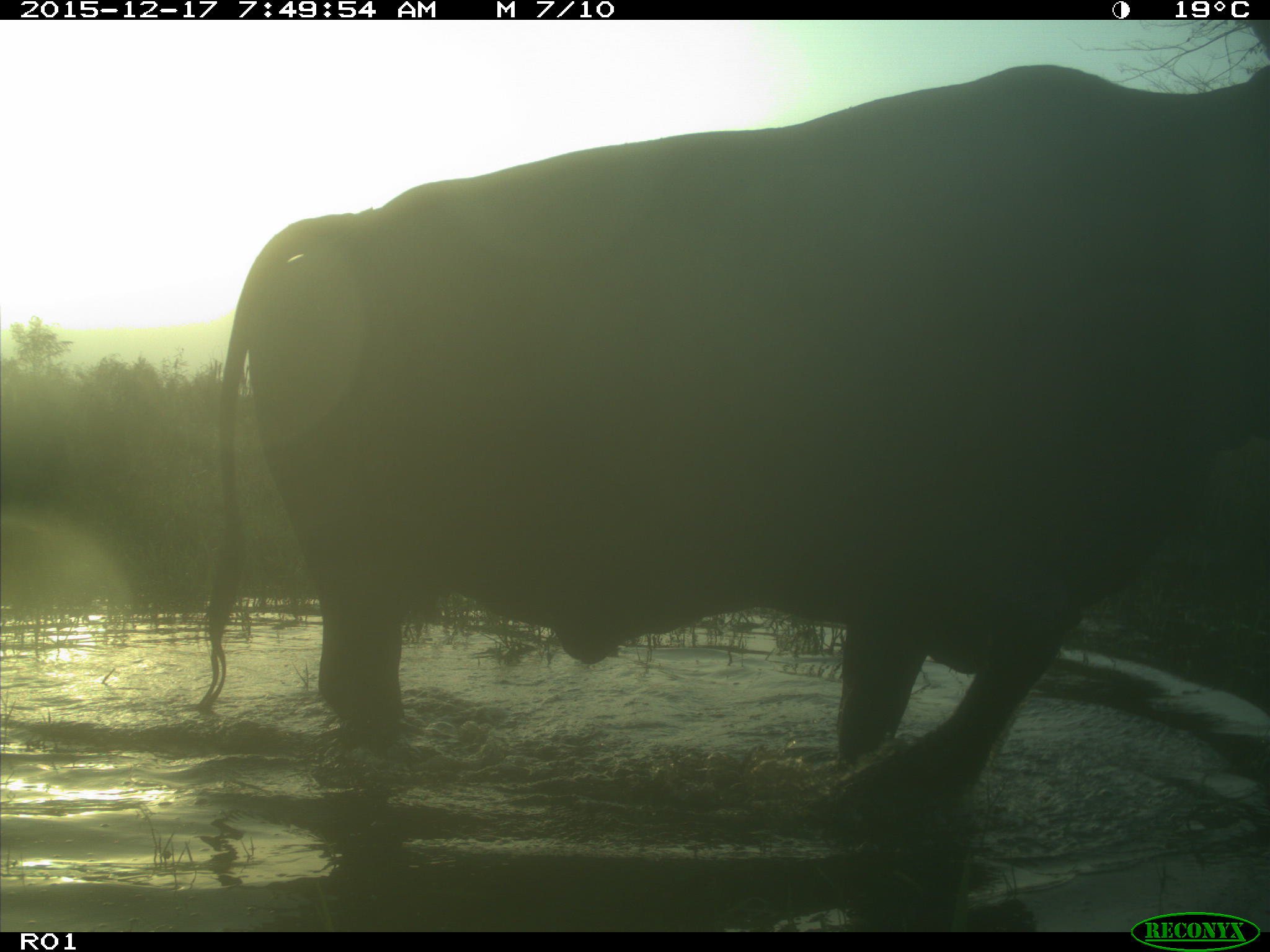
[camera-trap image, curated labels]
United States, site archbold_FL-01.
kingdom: Animalia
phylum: Chordata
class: Mammalia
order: Artiodactyla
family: Bovidae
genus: Bos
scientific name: Bos taurus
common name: domestic cow